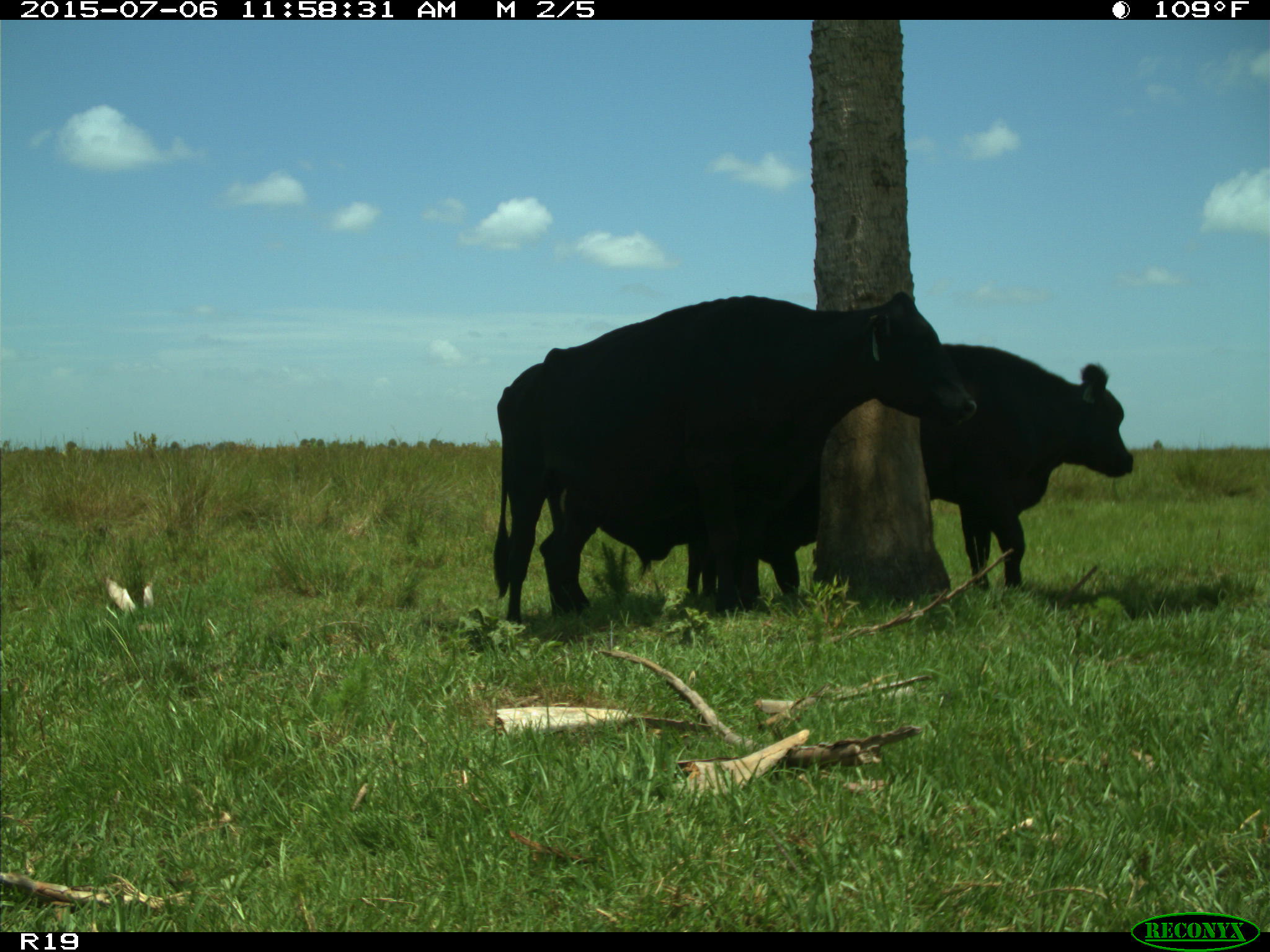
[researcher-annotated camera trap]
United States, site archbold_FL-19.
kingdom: Animalia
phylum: Chordata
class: Mammalia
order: Artiodactyla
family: Bovidae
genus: Bos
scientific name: Bos taurus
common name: domestic cow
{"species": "Bos taurus (domestic cow)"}